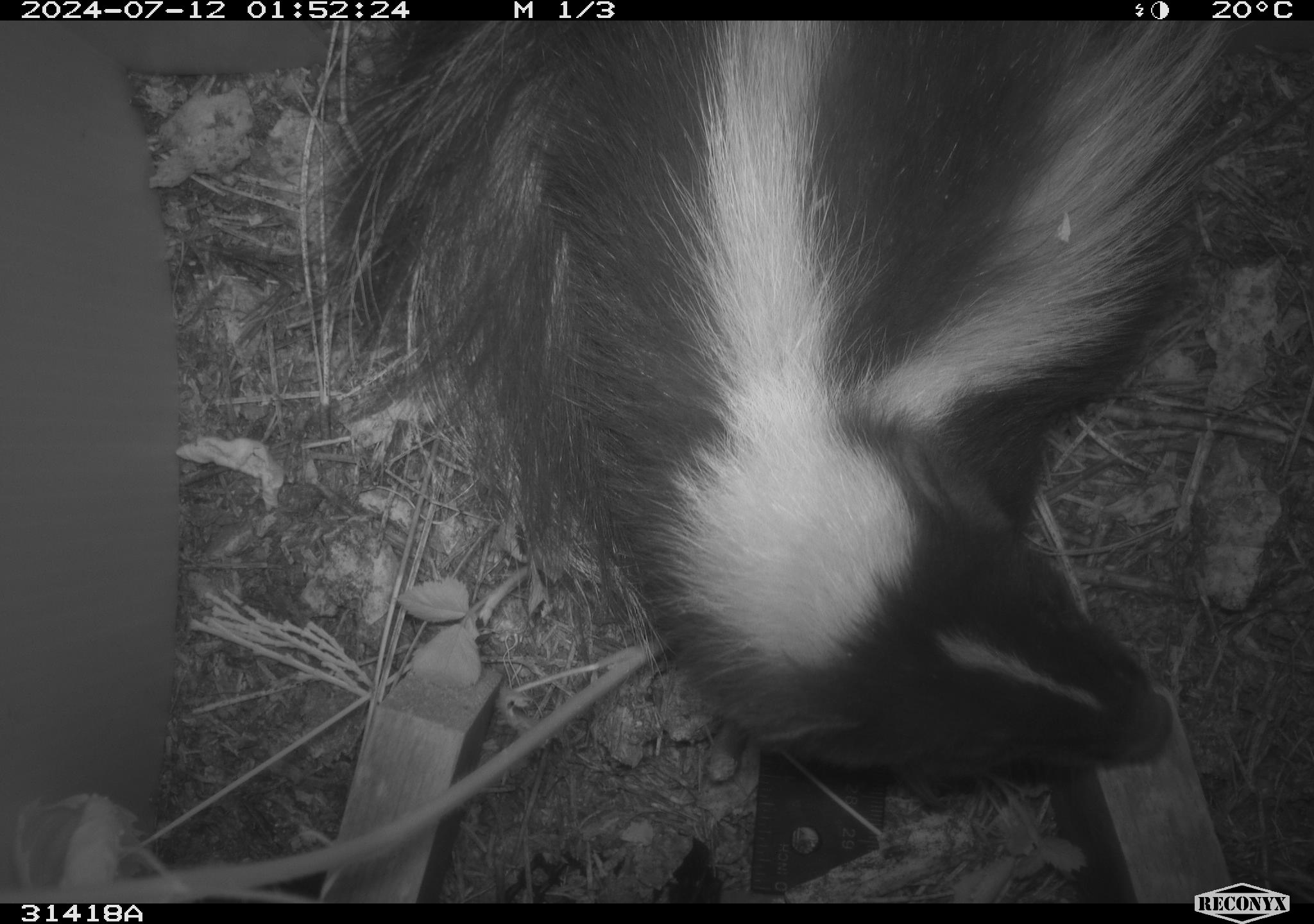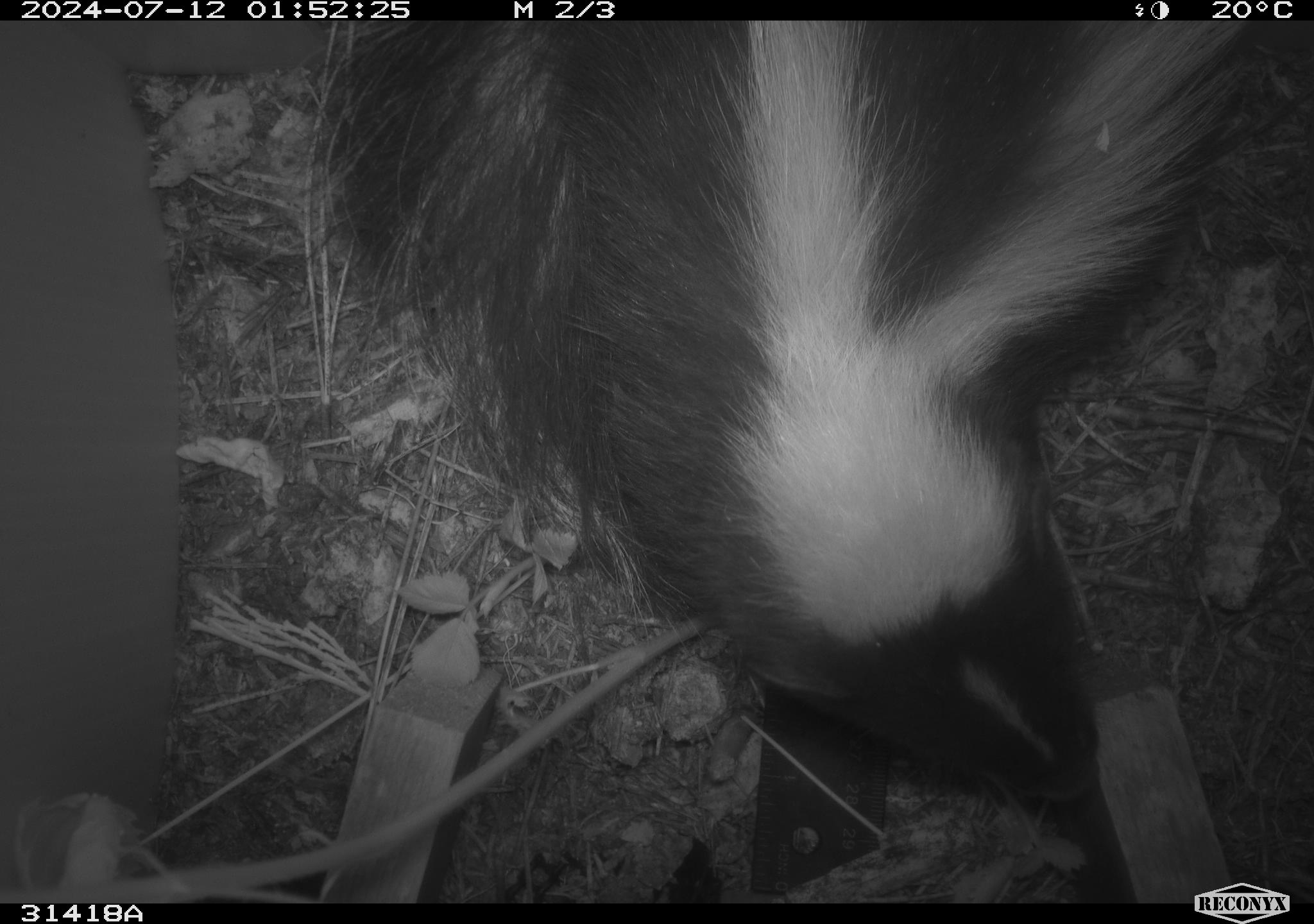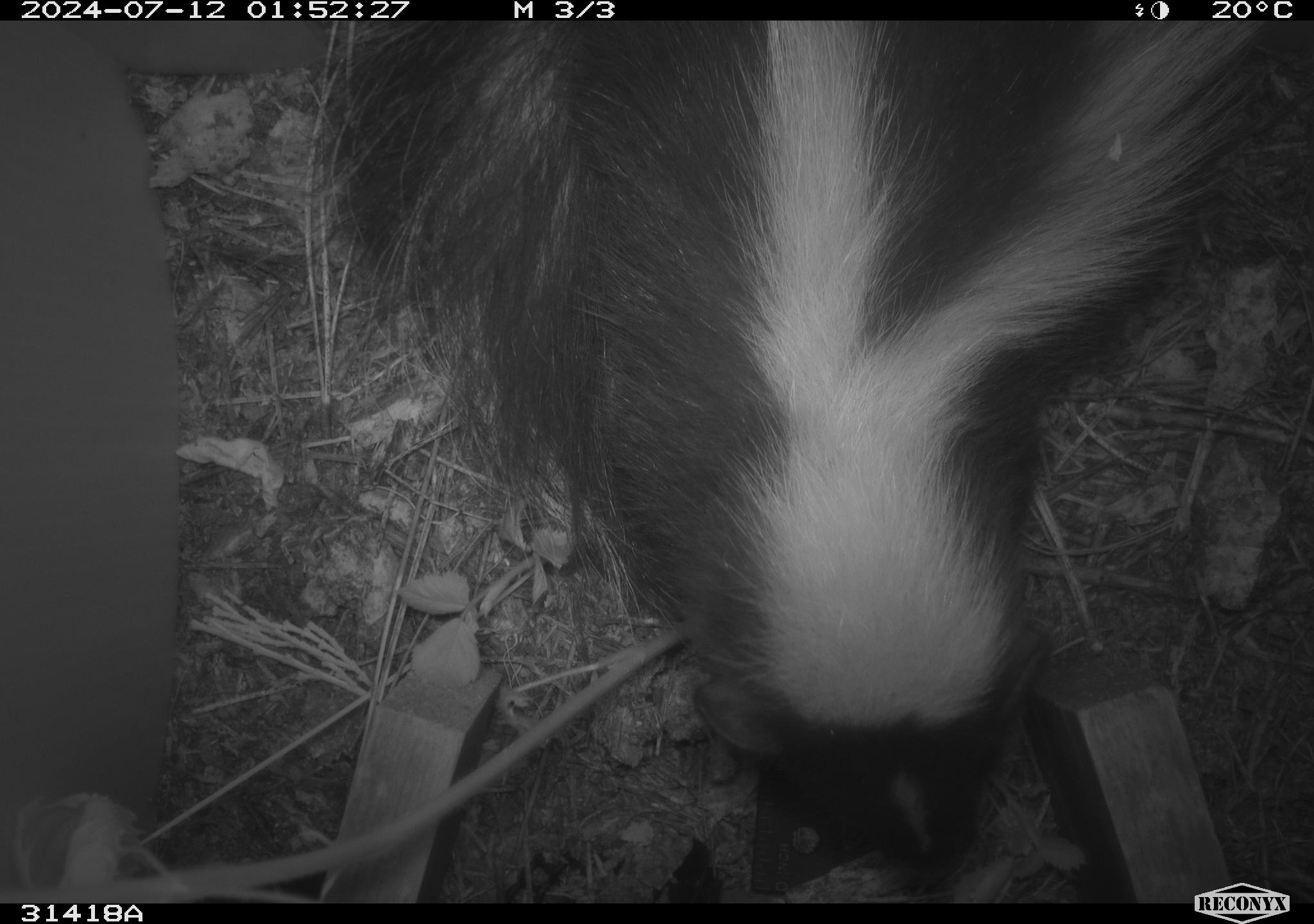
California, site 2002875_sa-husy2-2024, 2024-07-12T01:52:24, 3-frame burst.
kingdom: Animalia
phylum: Chordata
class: Mammalia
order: Carnivora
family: Mephitidae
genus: Mephitis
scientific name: Mephitis mephitis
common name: striped skunk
Striped skunk (Mephitis mephitis).